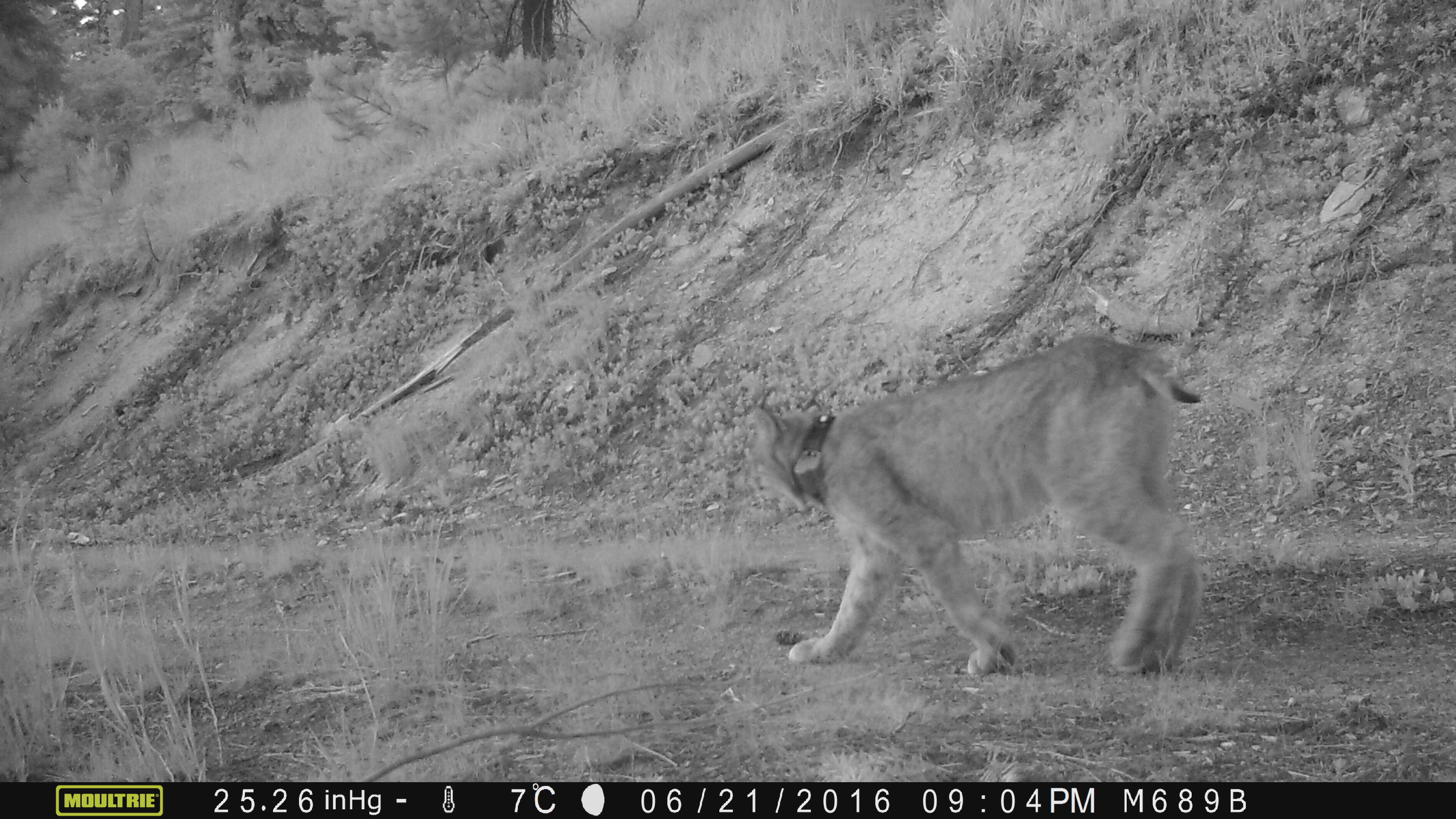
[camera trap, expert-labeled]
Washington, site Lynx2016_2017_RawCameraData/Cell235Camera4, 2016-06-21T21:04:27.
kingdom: Animalia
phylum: Chordata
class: Mammalia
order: Carnivora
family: Felidae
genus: Lynx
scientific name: Lynx canadensis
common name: canada lynx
Lynx canadensis (canada lynx). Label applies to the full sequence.